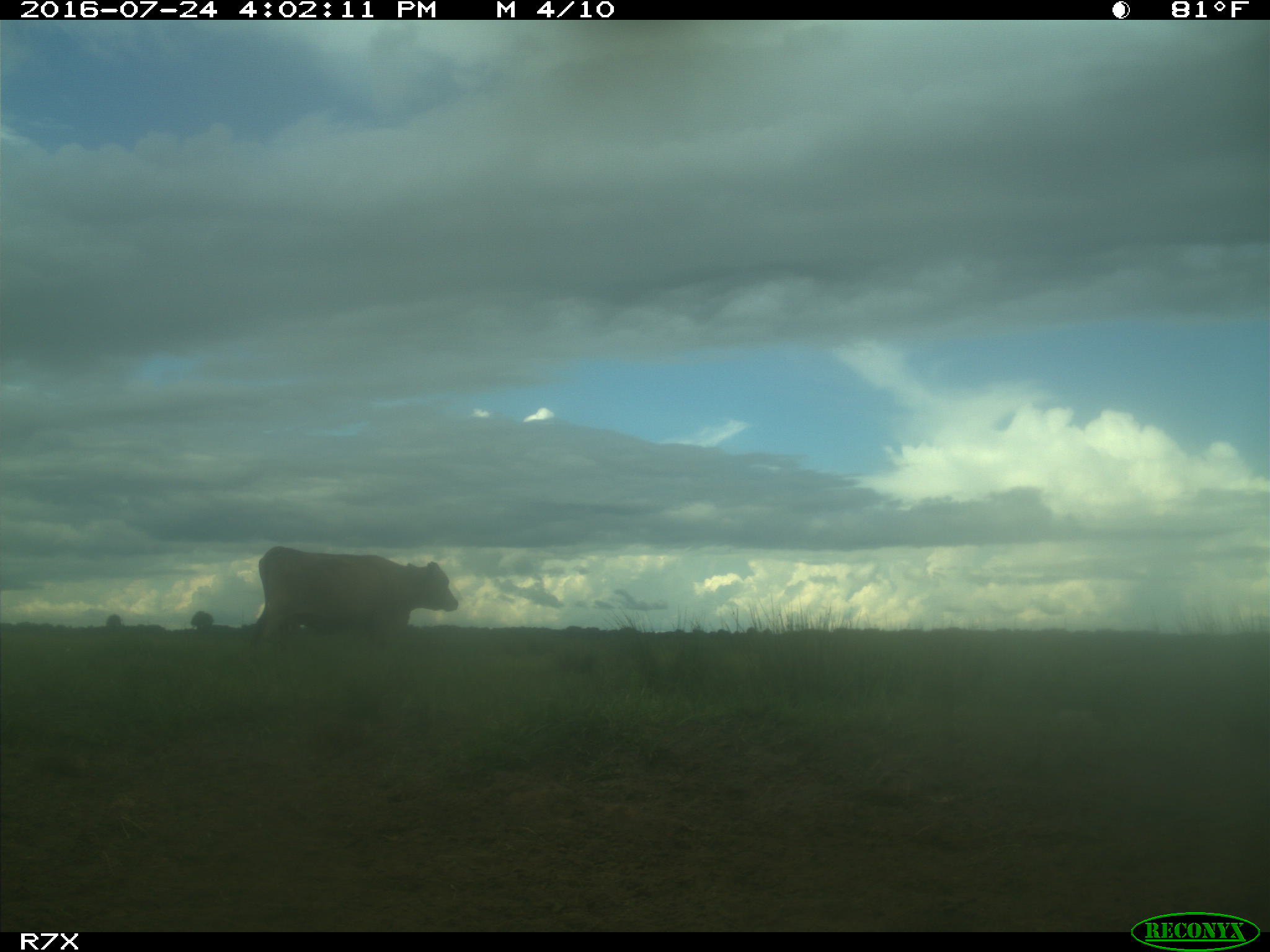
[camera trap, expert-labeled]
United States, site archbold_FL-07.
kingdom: Animalia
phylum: Chordata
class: Mammalia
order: Artiodactyla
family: Bovidae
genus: Bos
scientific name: Bos taurus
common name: domestic cow